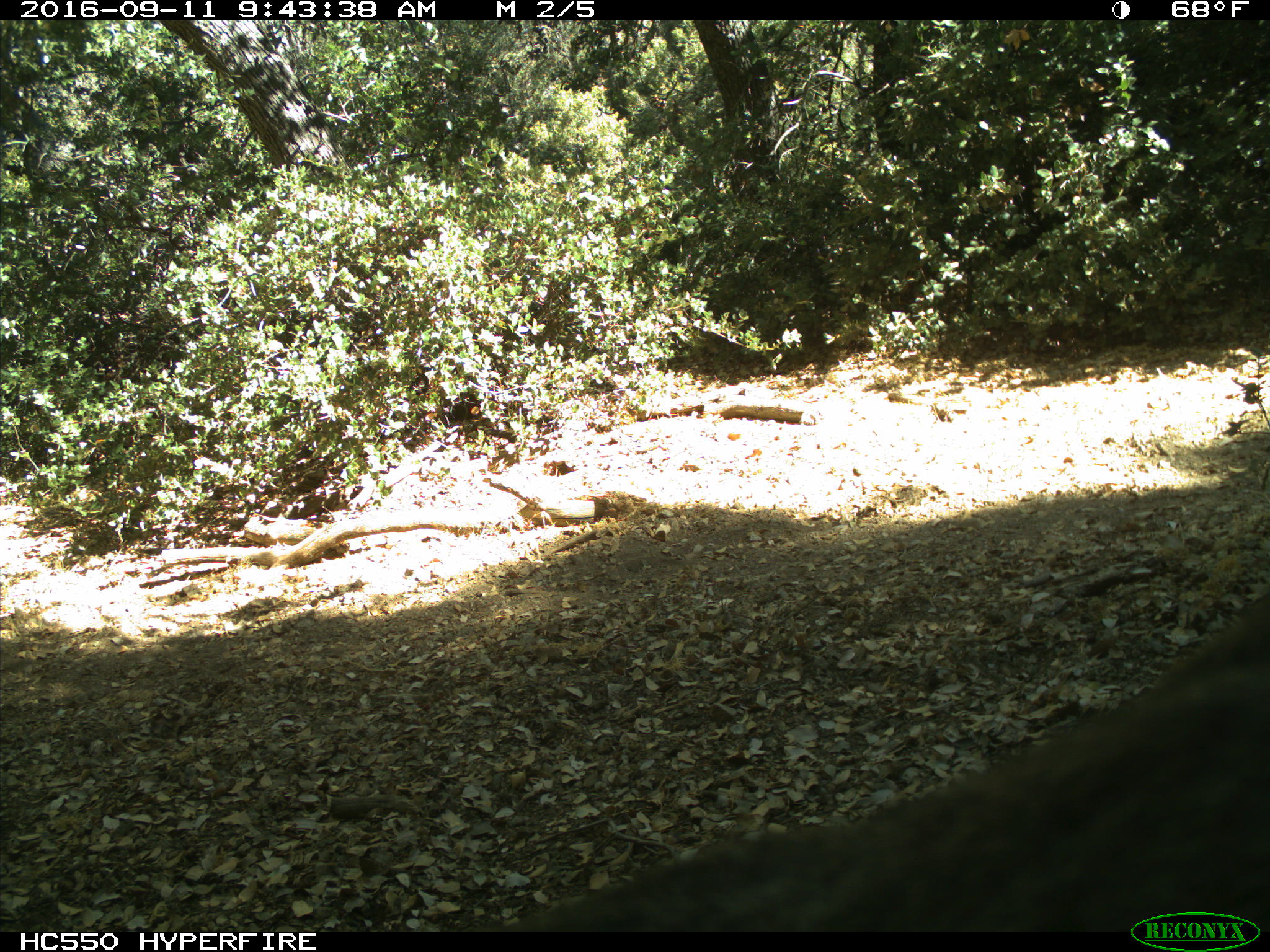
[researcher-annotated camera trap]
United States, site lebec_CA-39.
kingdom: Animalia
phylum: Chordata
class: Mammalia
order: Carnivora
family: Felidae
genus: Lynx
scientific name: Lynx rufus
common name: bobcat